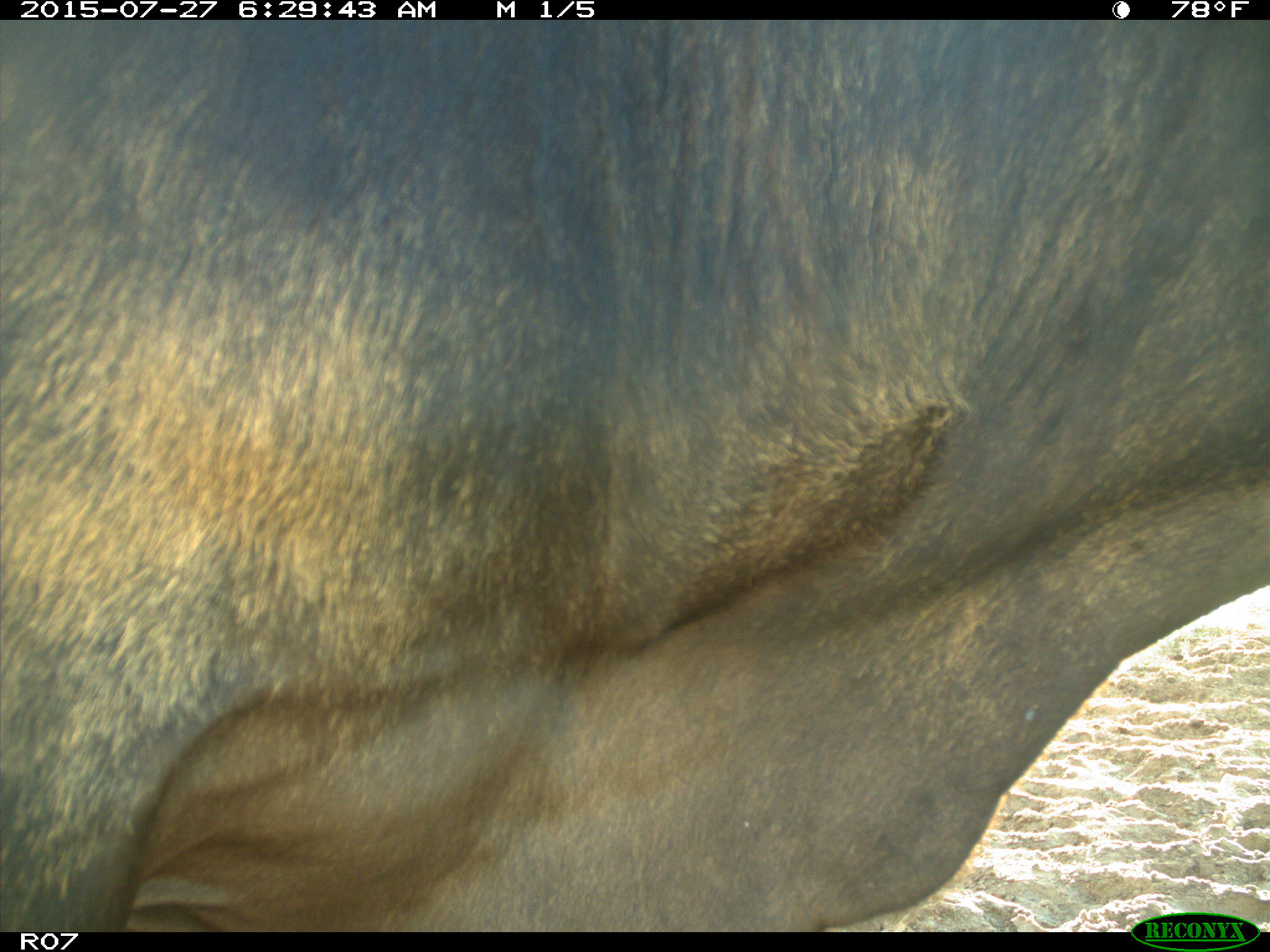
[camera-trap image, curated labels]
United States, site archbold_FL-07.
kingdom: Animalia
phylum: Chordata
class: Mammalia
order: Artiodactyla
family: Bovidae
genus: Bos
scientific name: Bos taurus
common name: domestic cow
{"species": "Bos taurus (domestic cow)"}